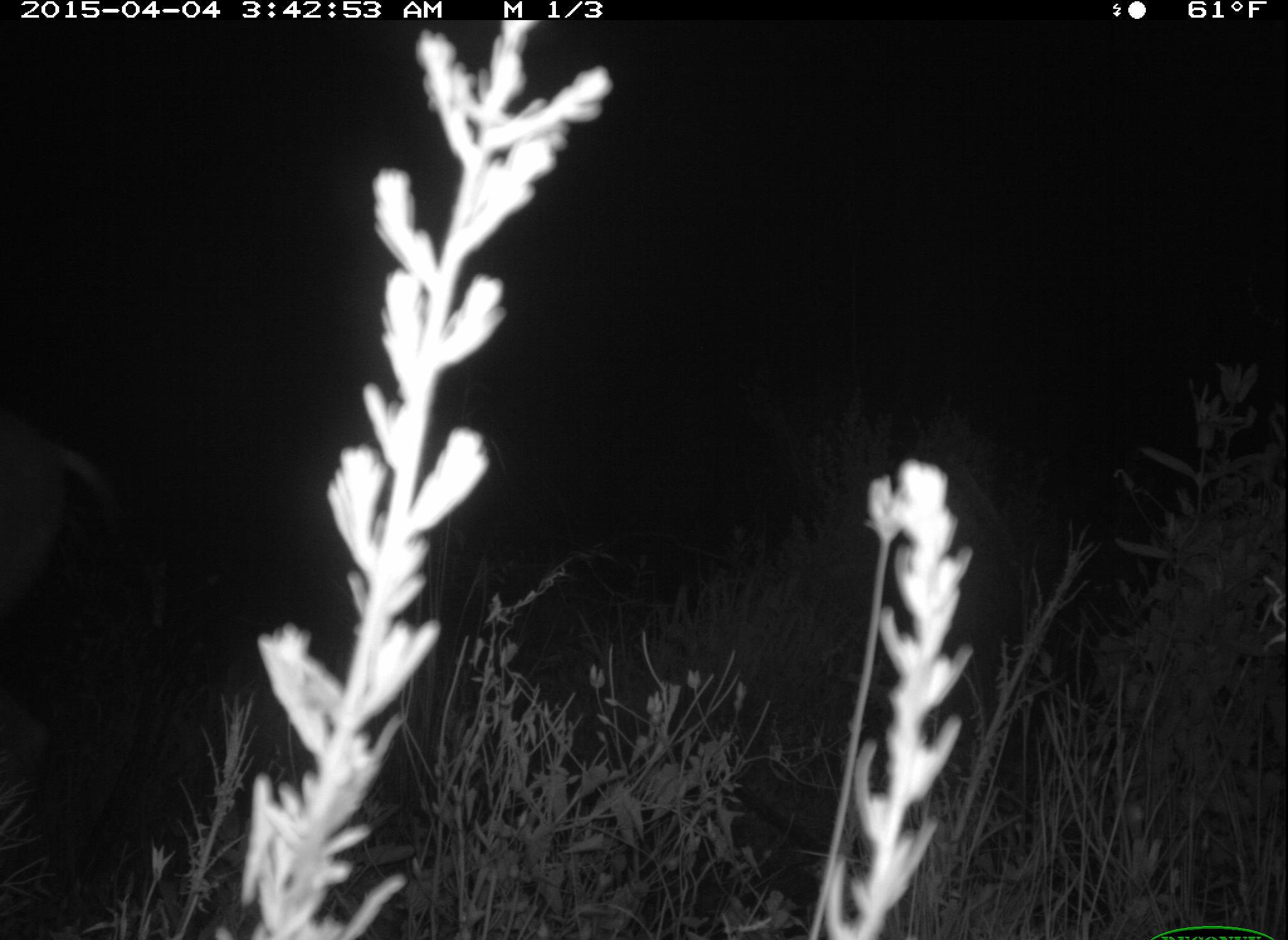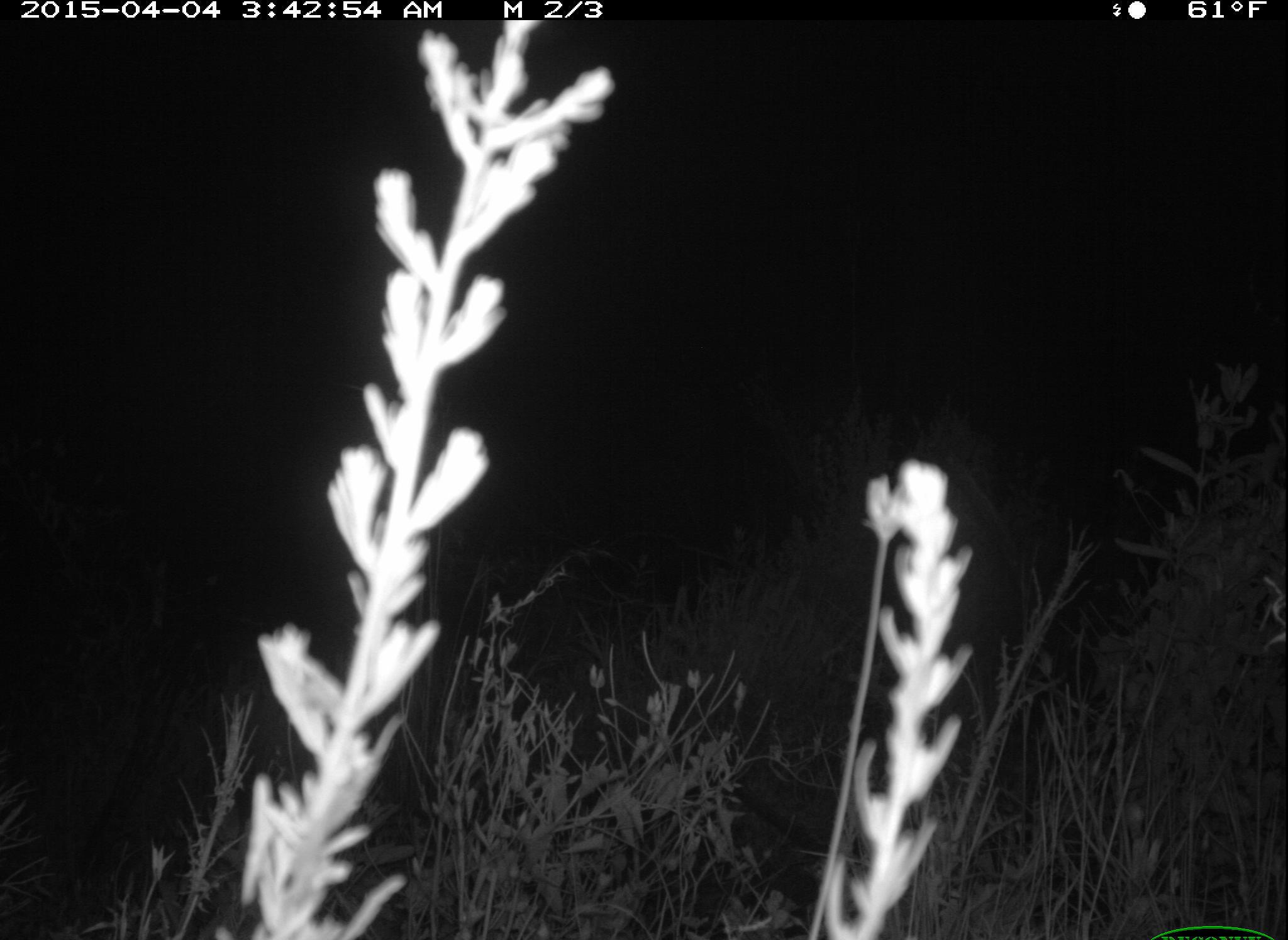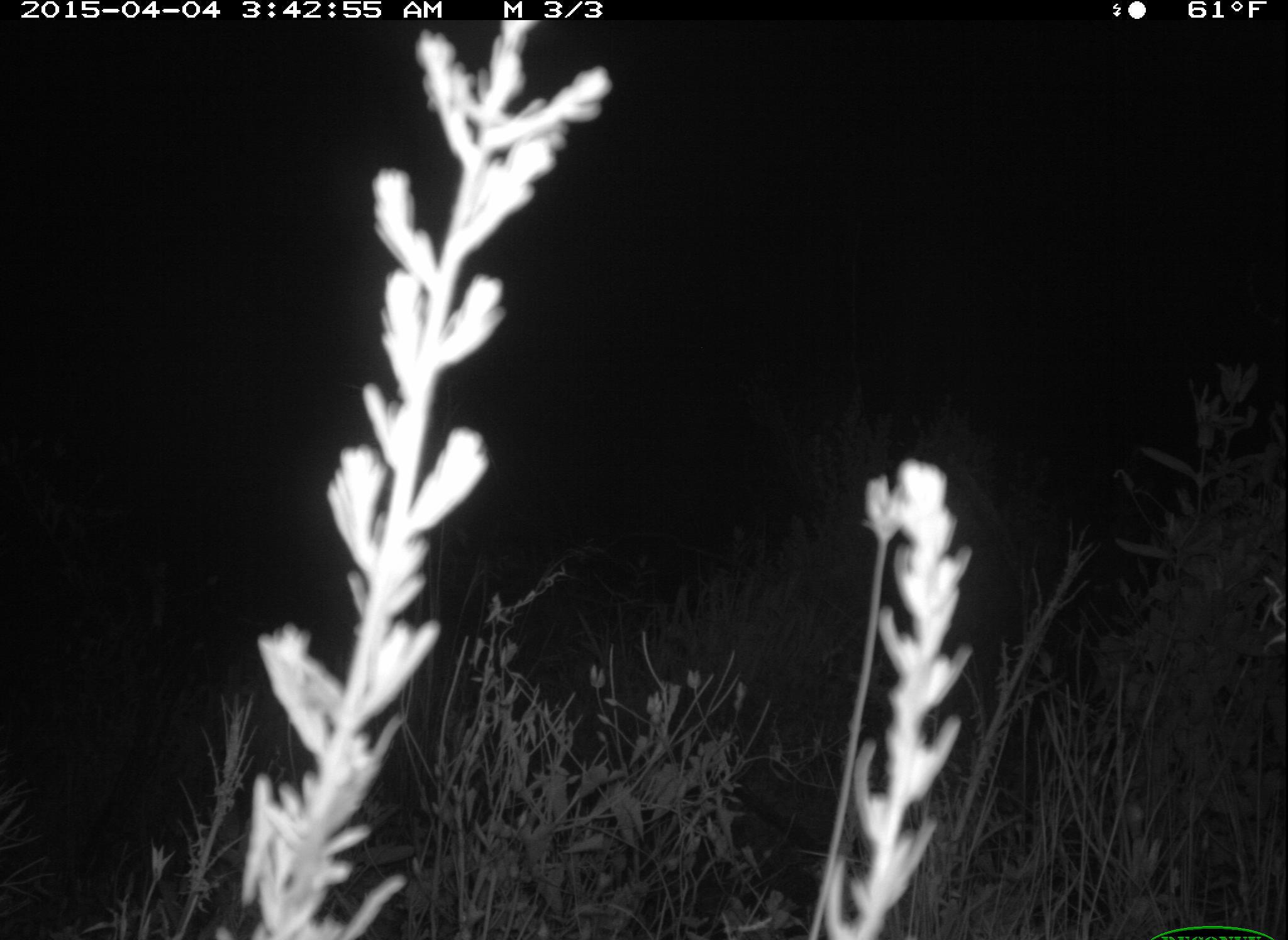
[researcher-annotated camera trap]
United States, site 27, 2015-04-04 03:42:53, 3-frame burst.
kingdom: Animalia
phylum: Chordata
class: Mammalia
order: Artiodactyla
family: Cervidae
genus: Odocoileus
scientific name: Odocoileus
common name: deer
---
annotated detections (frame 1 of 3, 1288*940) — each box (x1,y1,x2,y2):
deer: (0,422,116,688)